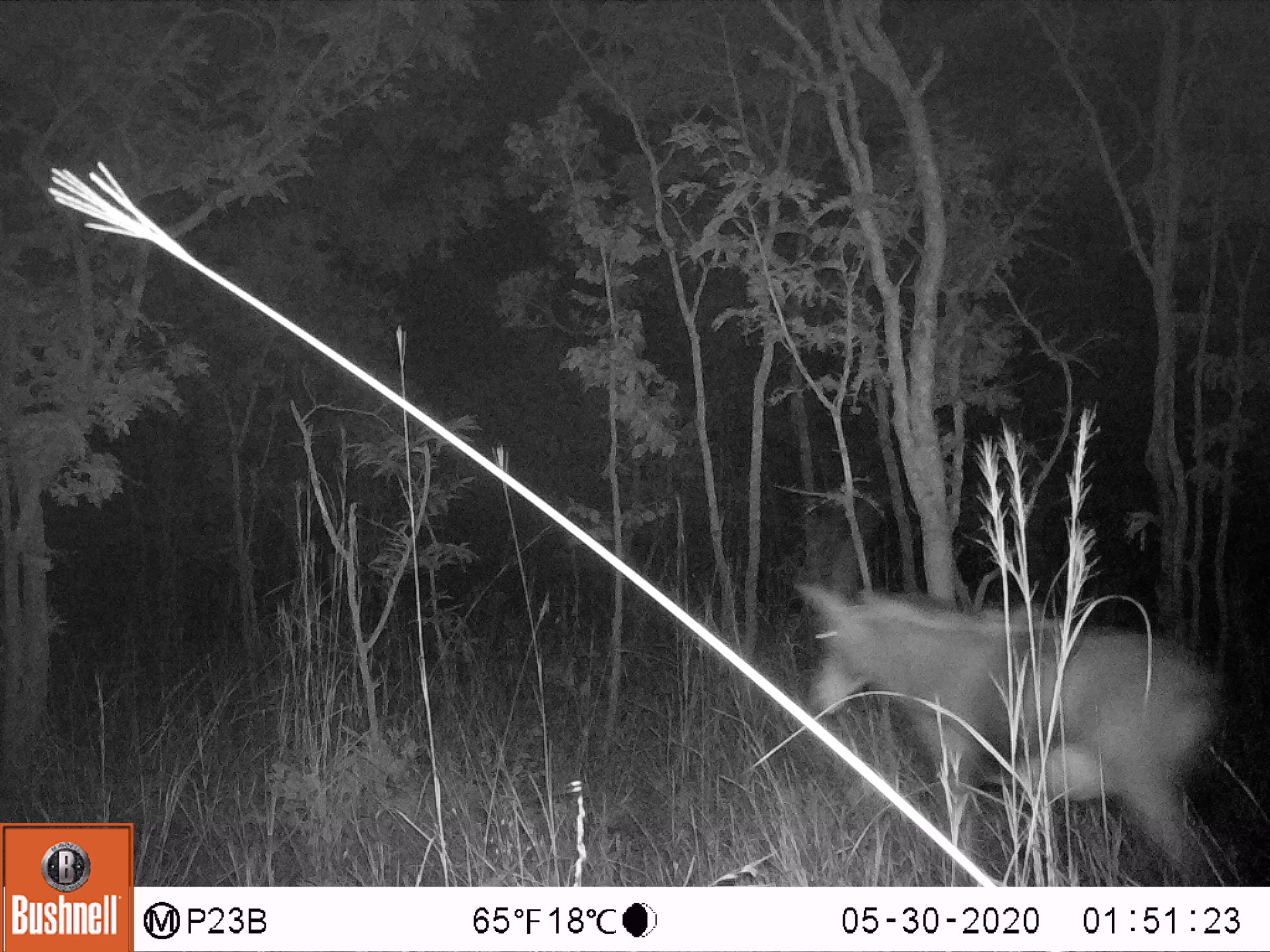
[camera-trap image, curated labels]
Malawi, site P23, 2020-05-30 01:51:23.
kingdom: Animalia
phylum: Chordata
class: Mammalia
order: Artiodactyla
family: Bovidae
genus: Hippotragus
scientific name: Hippotragus niger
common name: sable antelope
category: sable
Sable (sable antelope) (Hippotragus niger), count 1.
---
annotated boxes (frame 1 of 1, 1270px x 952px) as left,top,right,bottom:
sable: 789,483,1222,883